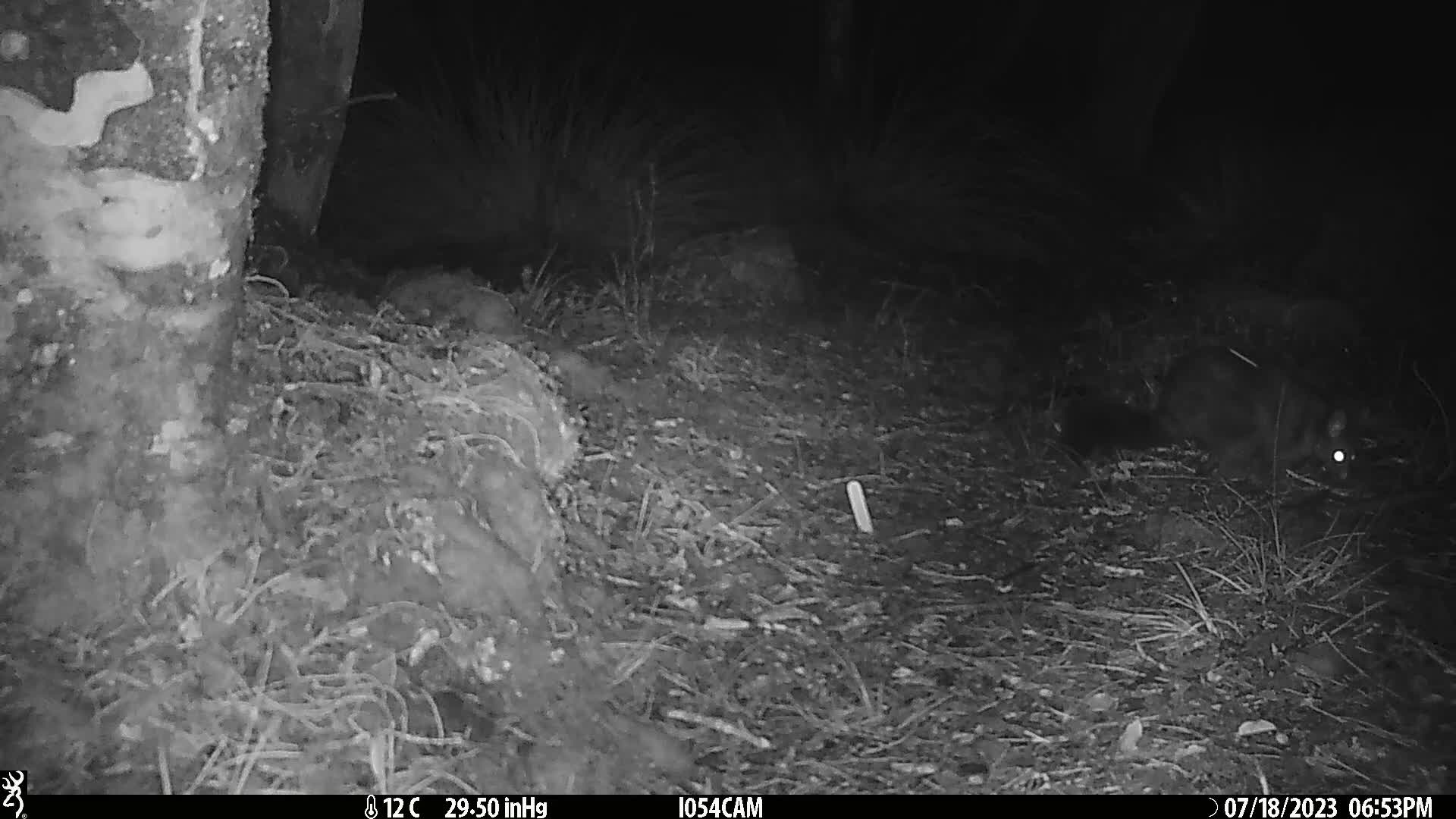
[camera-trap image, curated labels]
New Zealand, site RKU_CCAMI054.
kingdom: Animalia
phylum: Chordata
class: Mammalia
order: Diprotodontia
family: Phalangeridae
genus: Trichosurus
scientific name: Trichosurus vulpecula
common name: common brushtail possum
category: possum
Possum (common brushtail possum) (Trichosurus vulpecula).